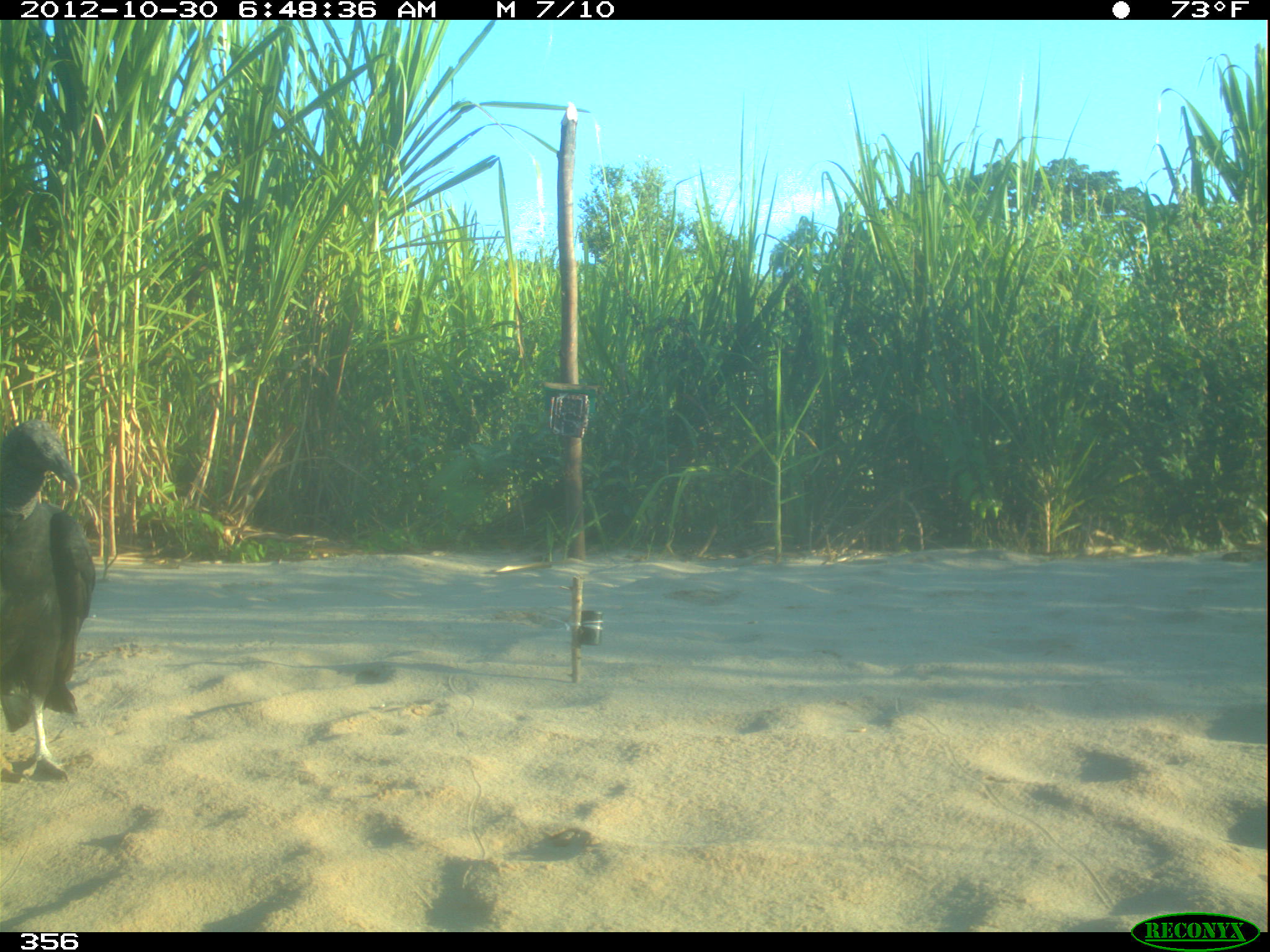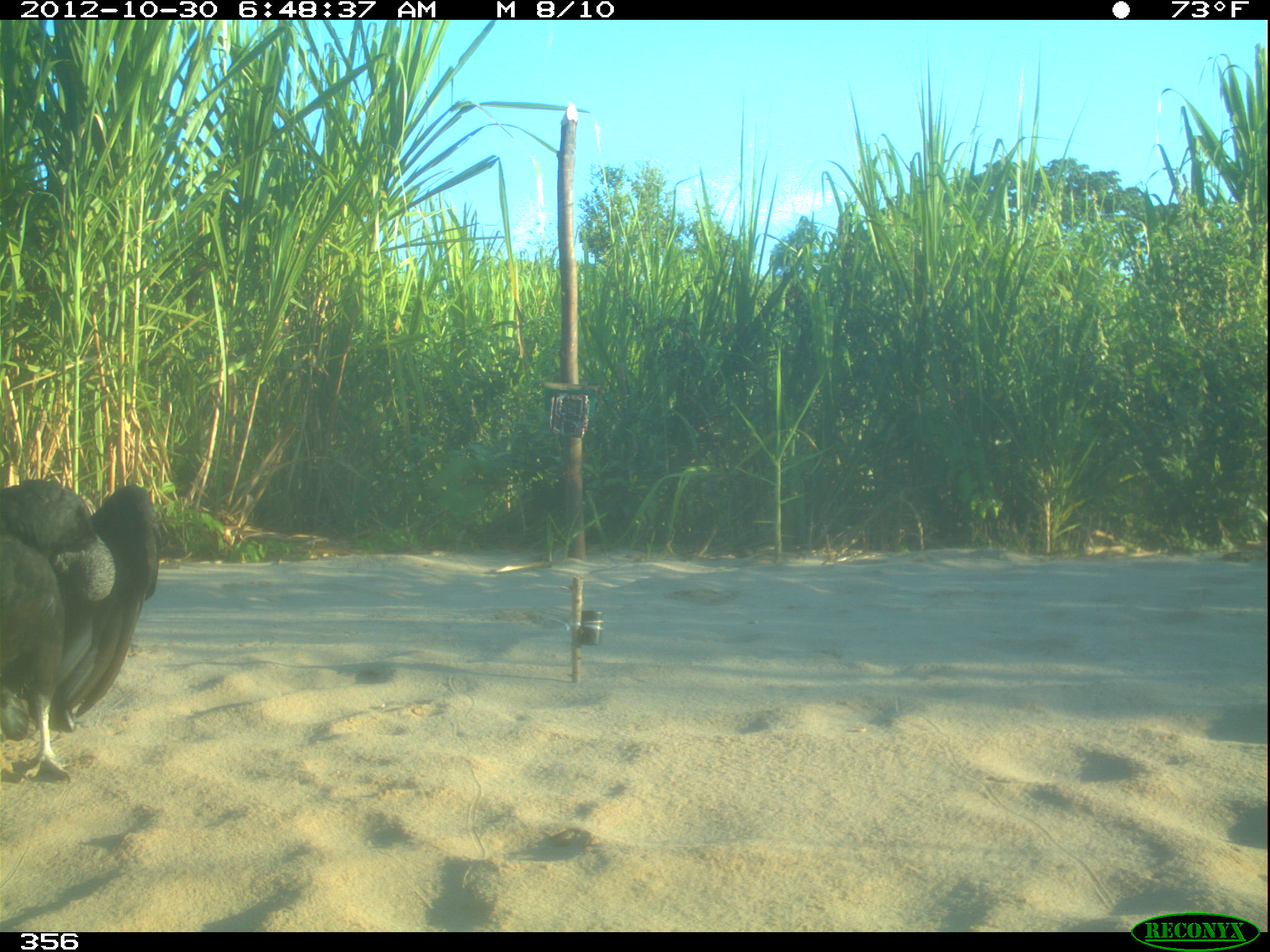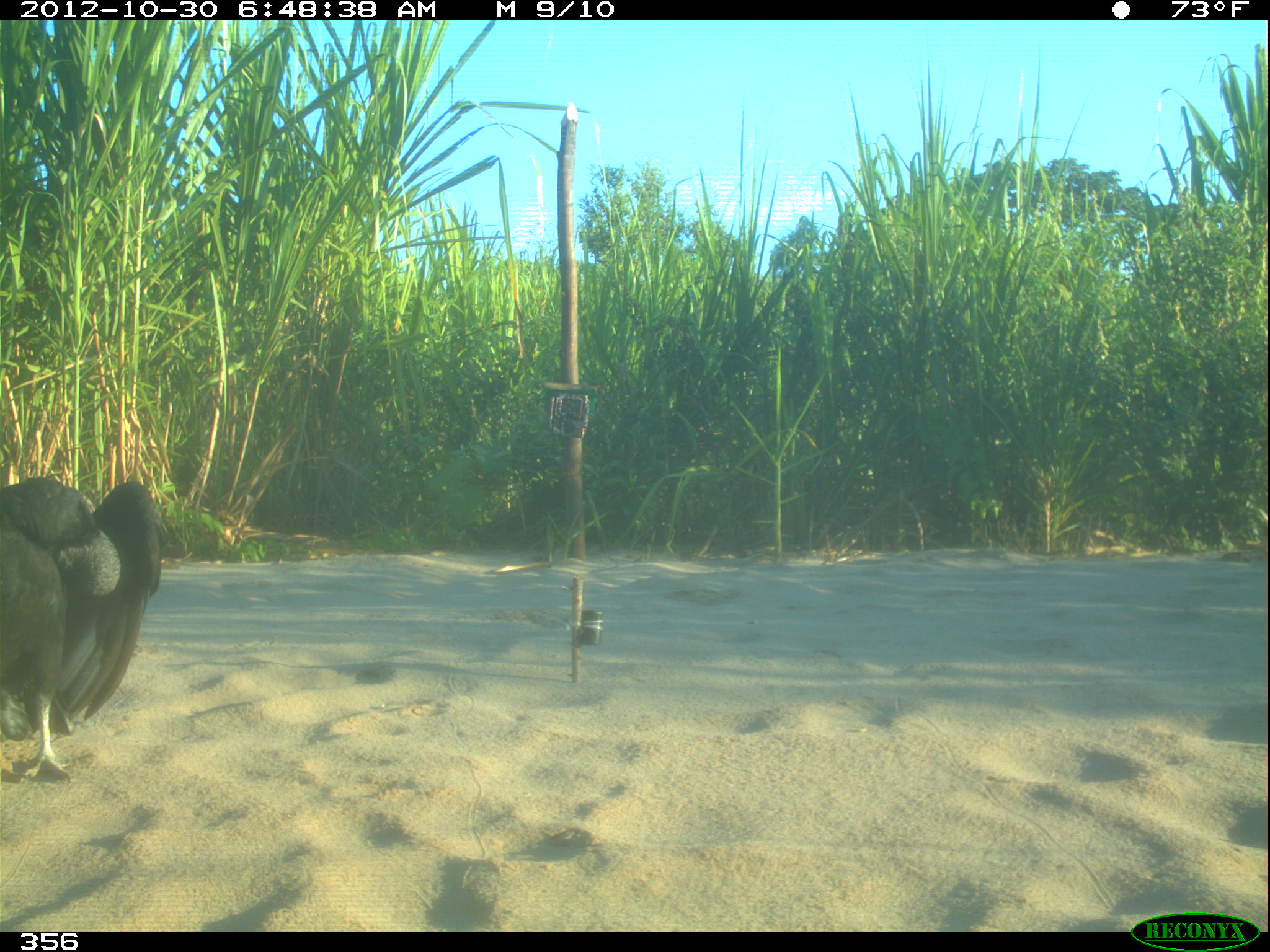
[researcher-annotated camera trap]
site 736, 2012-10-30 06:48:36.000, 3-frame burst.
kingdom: Animalia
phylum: Chordata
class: Aves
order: Cathartiformes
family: Cathartidae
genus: Coragyps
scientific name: Coragyps atratus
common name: black vulture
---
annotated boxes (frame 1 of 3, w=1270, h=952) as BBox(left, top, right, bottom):
coragyps atratus: BBox(0, 418, 96, 782)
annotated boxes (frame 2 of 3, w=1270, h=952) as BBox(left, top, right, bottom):
coragyps atratus: BBox(0, 479, 160, 784)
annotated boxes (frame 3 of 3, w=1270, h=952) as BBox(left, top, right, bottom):
coragyps atratus: BBox(0, 476, 168, 786)